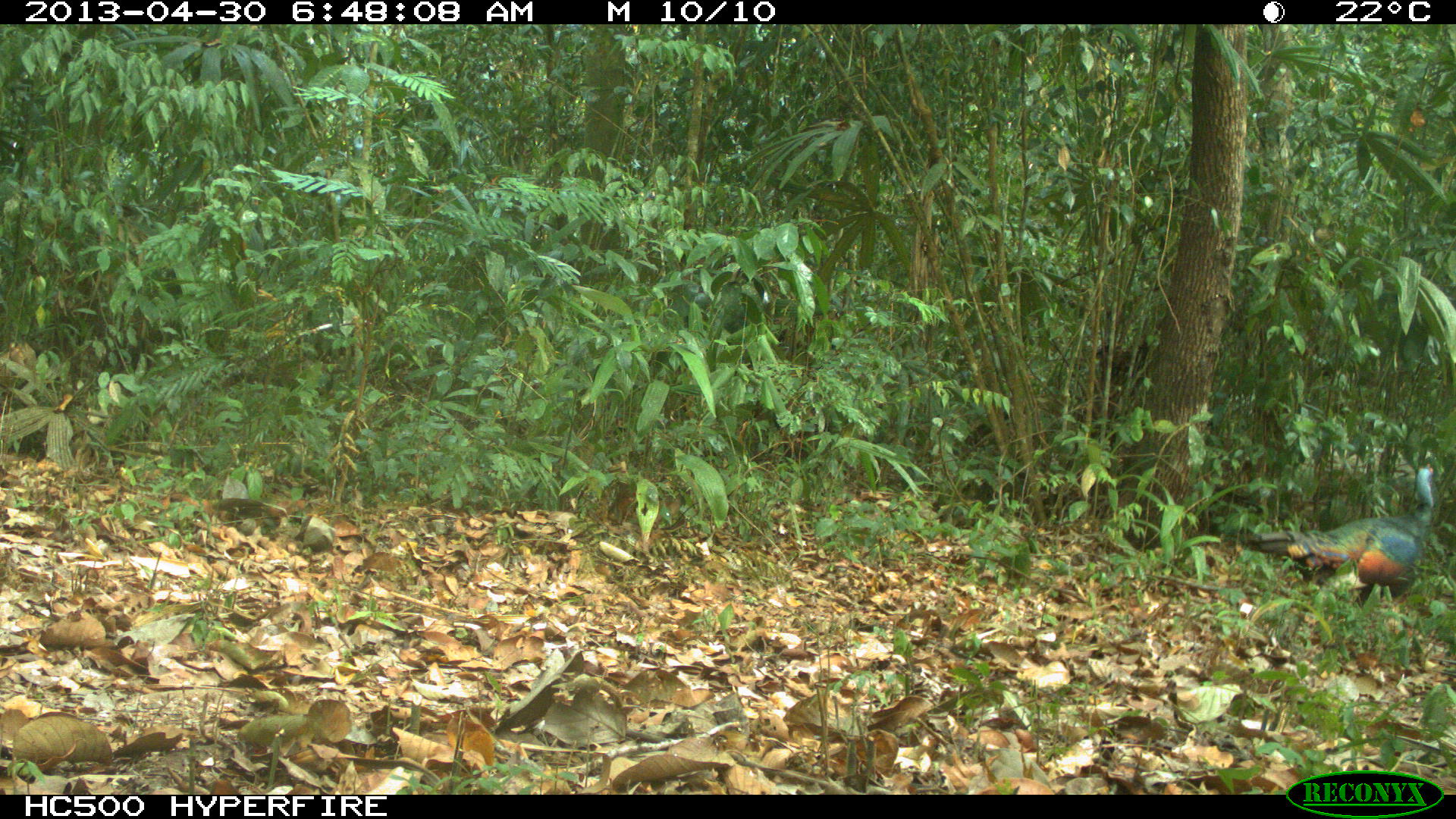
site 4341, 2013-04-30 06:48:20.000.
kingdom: Animalia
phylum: Chordata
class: Aves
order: Galliformes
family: Phasianidae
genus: Meleagris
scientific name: Meleagris ocellata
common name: ocellated turkey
Meleagris ocellata (ocellated turkey), count 1, sex male.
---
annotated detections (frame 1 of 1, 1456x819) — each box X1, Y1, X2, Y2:
meleagris ocellata: 1241, 463, 1432, 607